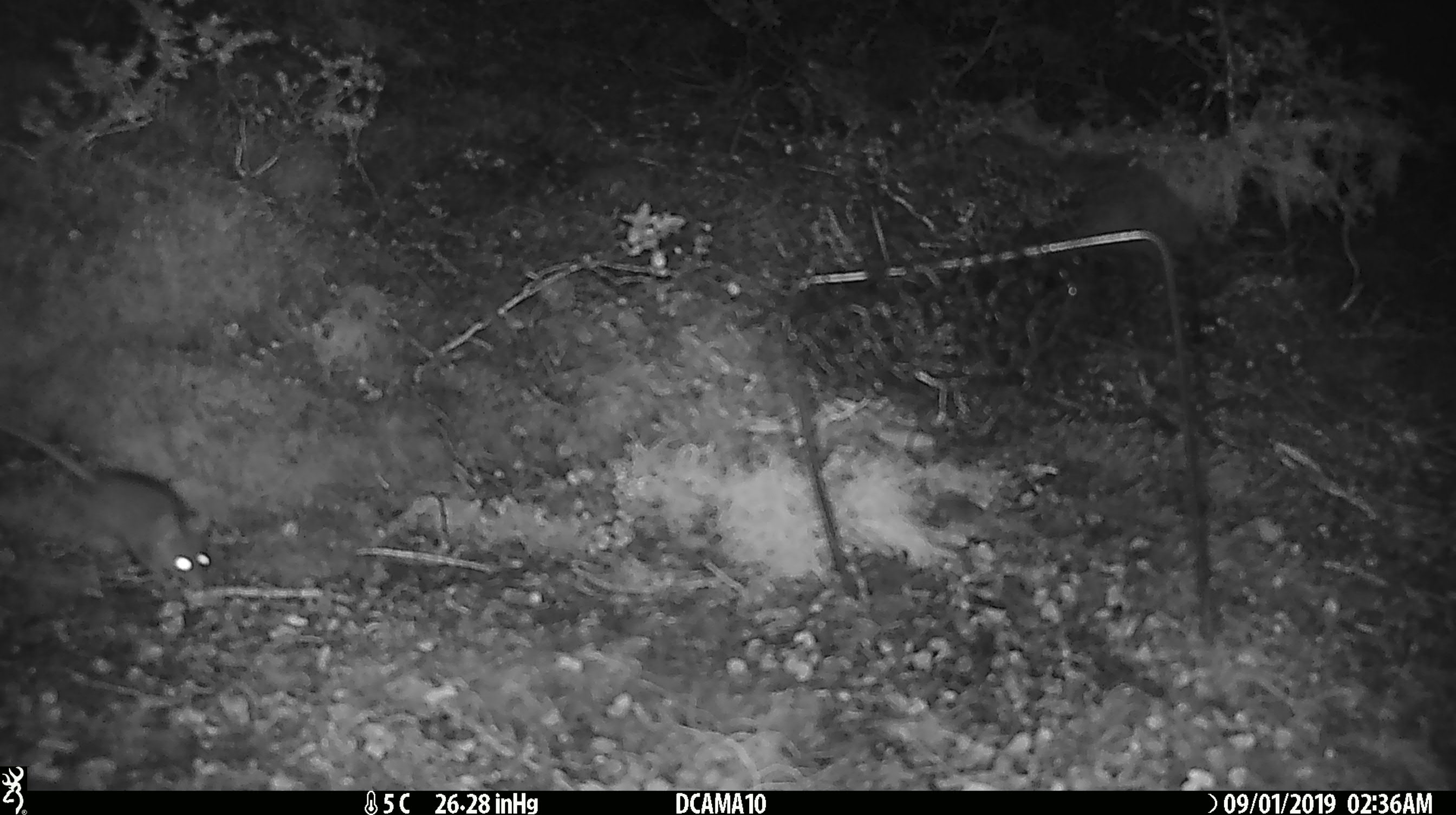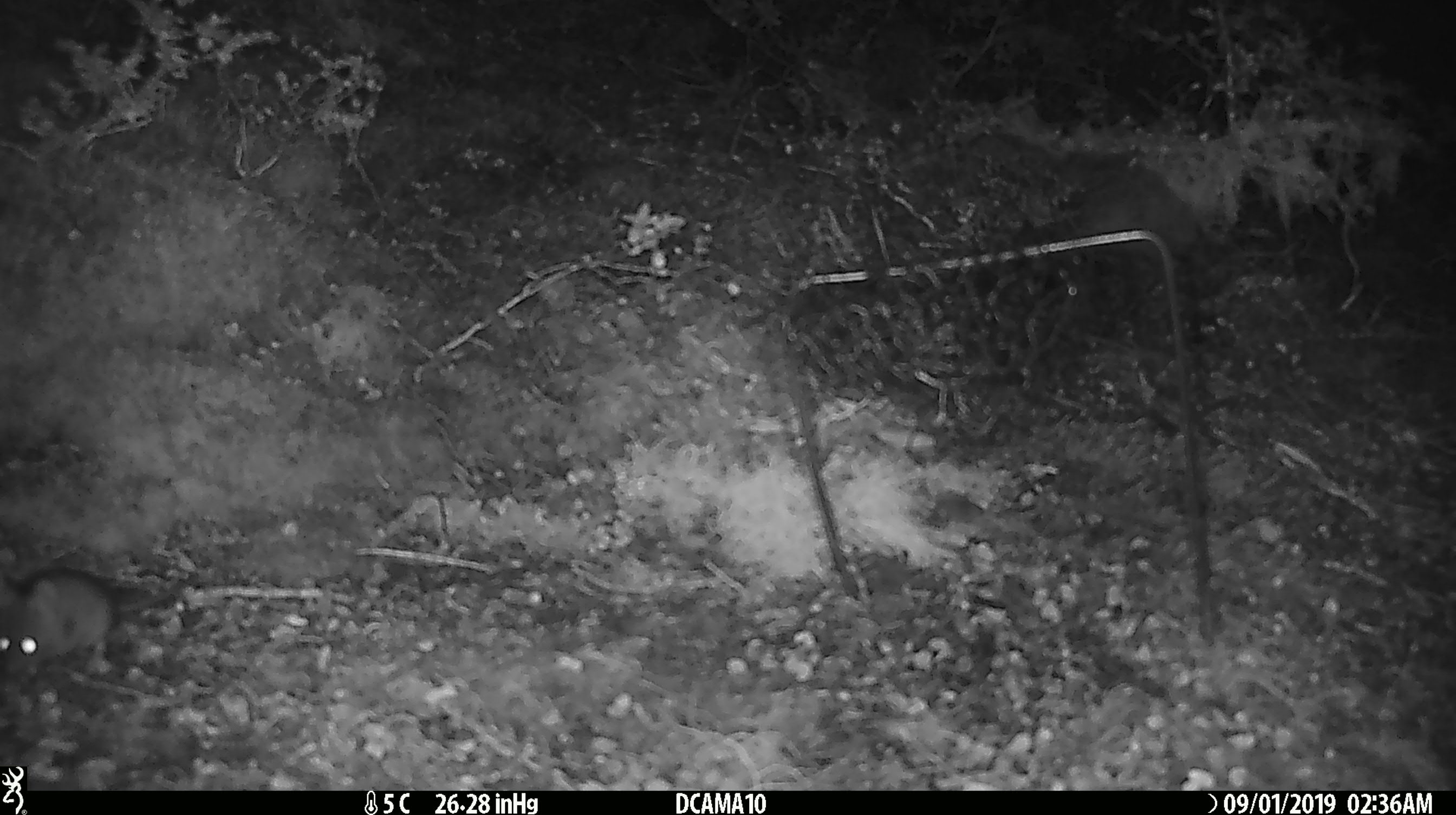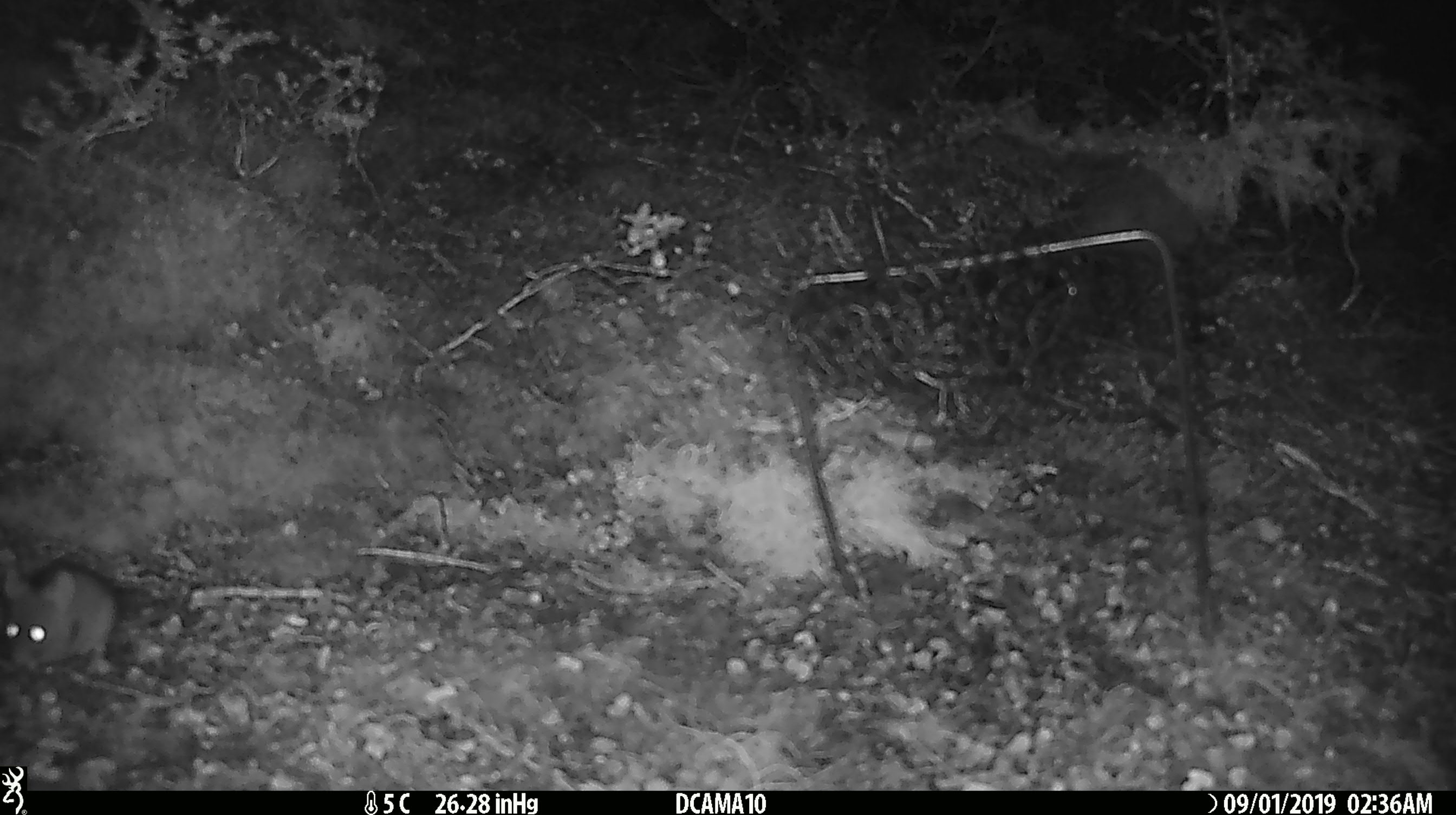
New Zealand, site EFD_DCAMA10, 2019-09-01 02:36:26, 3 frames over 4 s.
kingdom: Animalia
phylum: Chordata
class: Mammalia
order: Rodentia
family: Muridae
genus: Mus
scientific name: Mus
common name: mouse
Mouse (Mus).